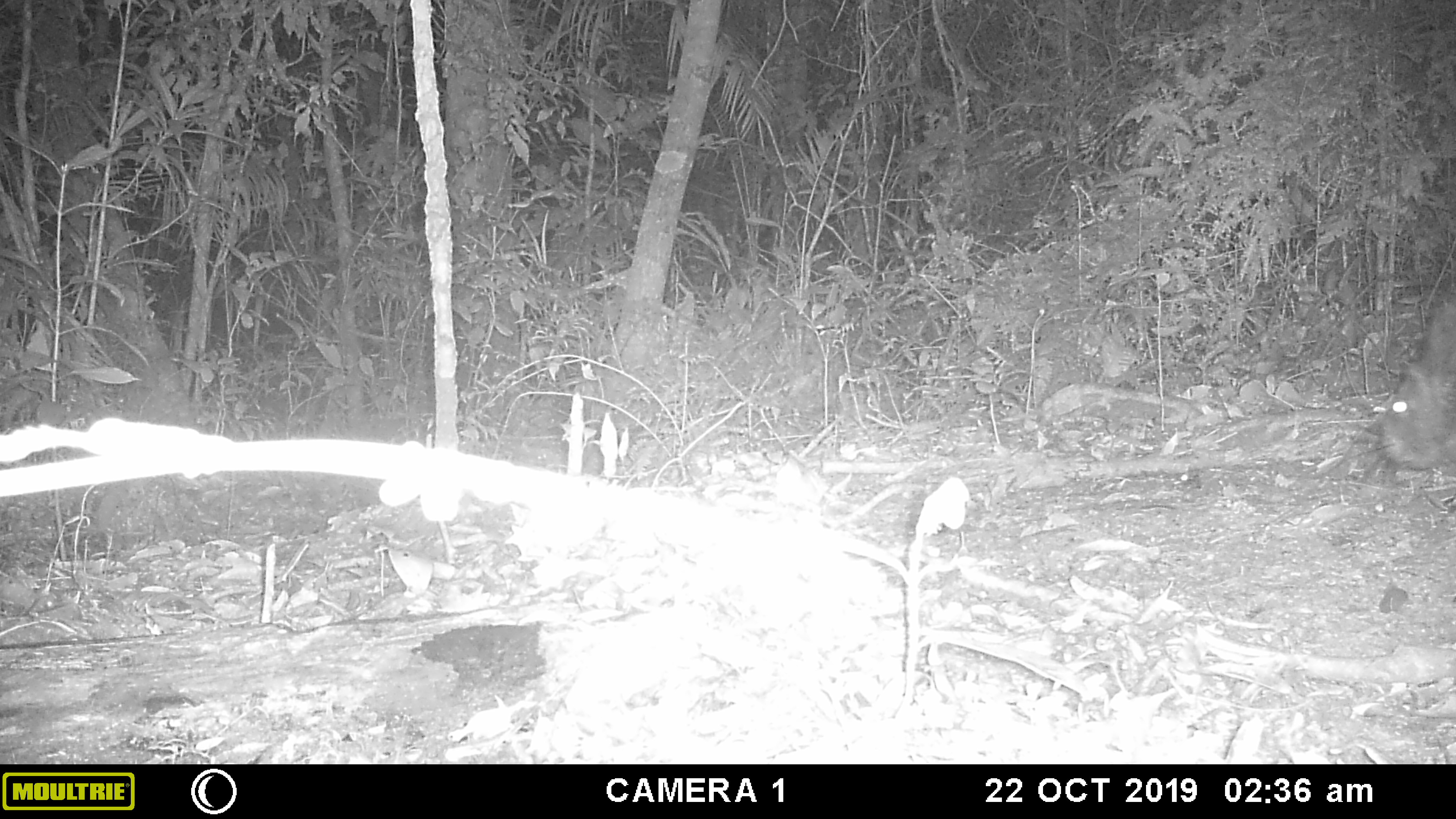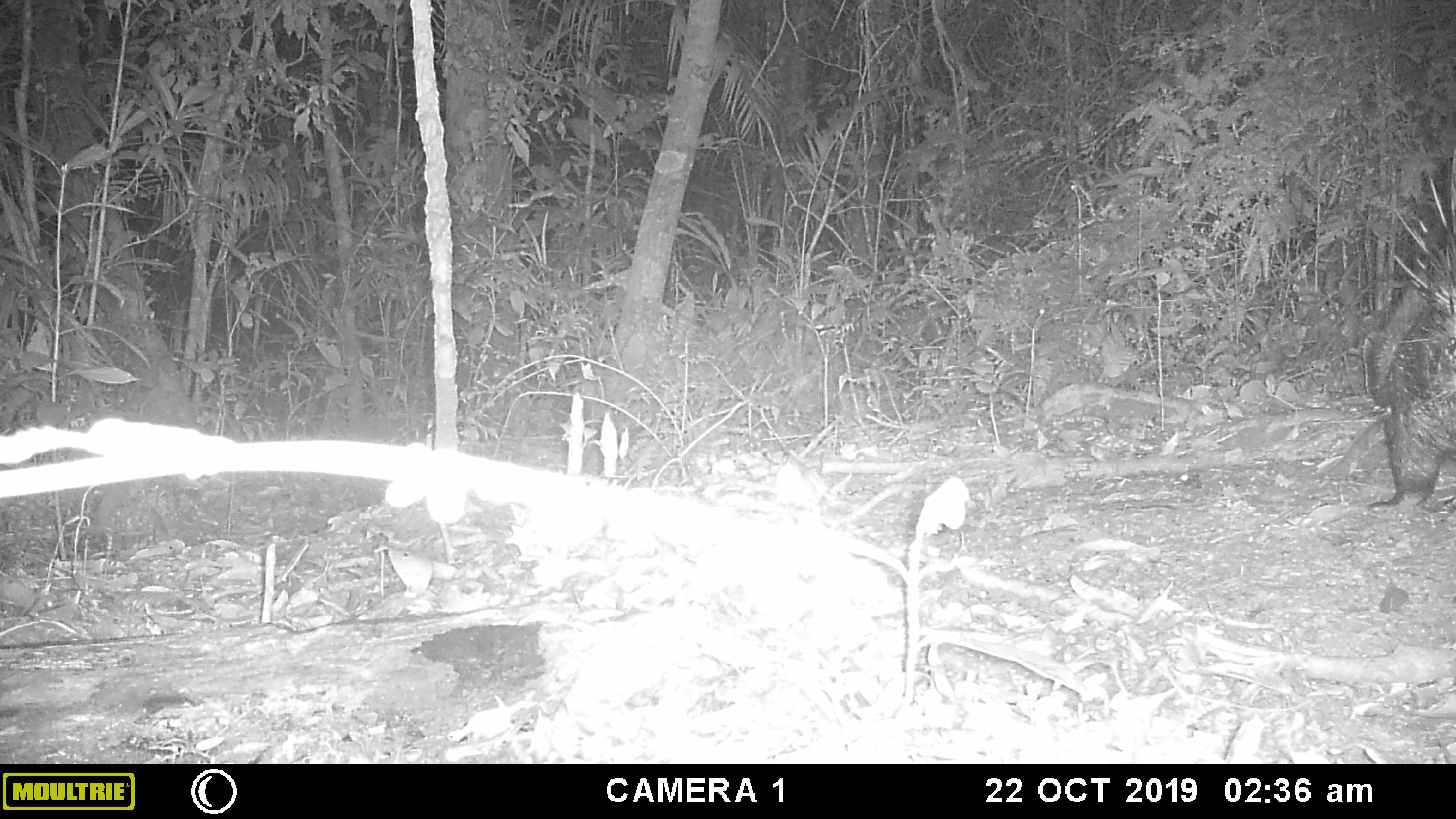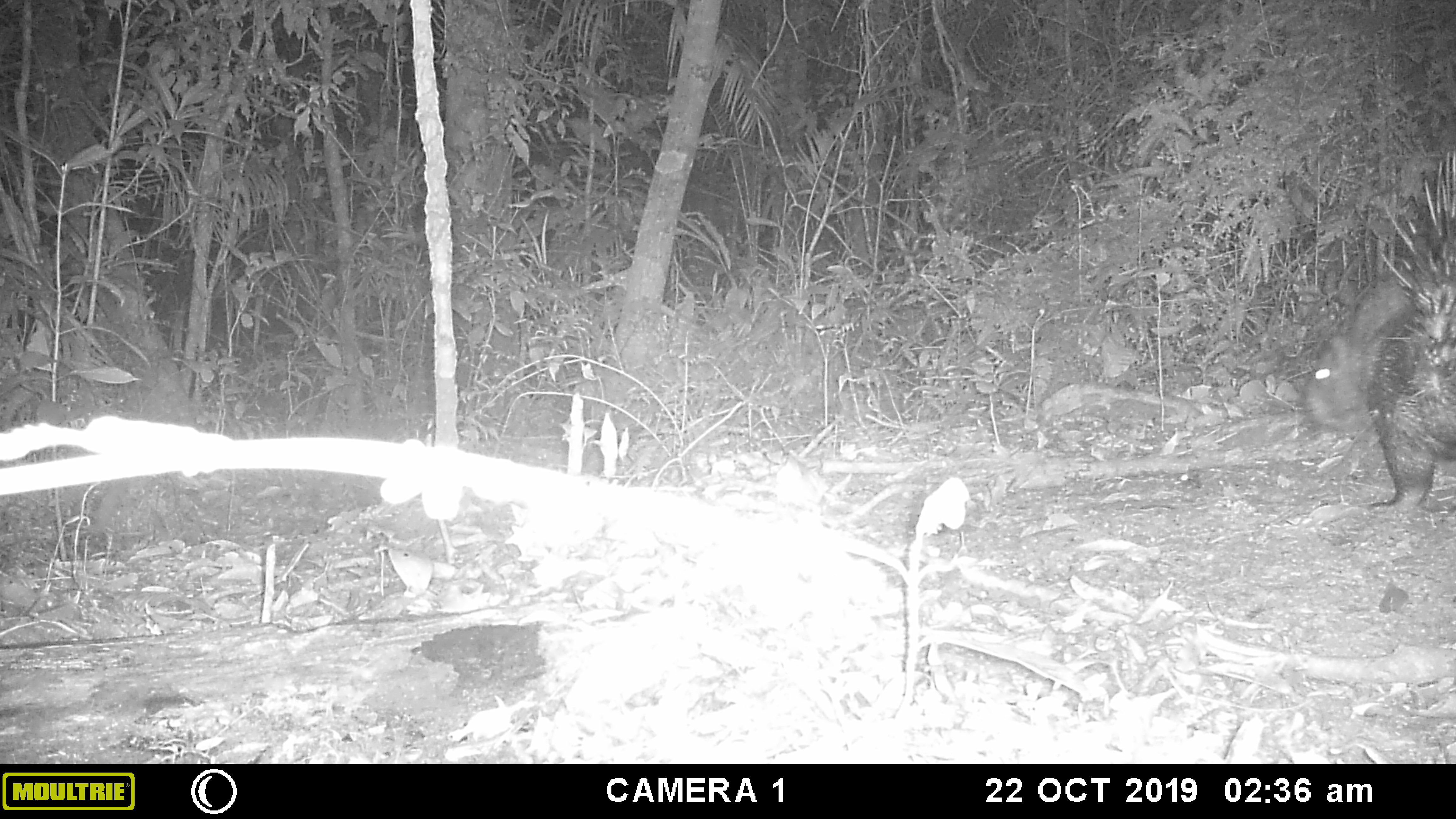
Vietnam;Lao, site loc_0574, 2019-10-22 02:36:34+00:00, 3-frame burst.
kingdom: Animalia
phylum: Chordata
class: Mammalia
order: Rodentia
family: Hystricidae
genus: Hystrix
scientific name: Hystrix brachyura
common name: malayan porcupine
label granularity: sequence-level